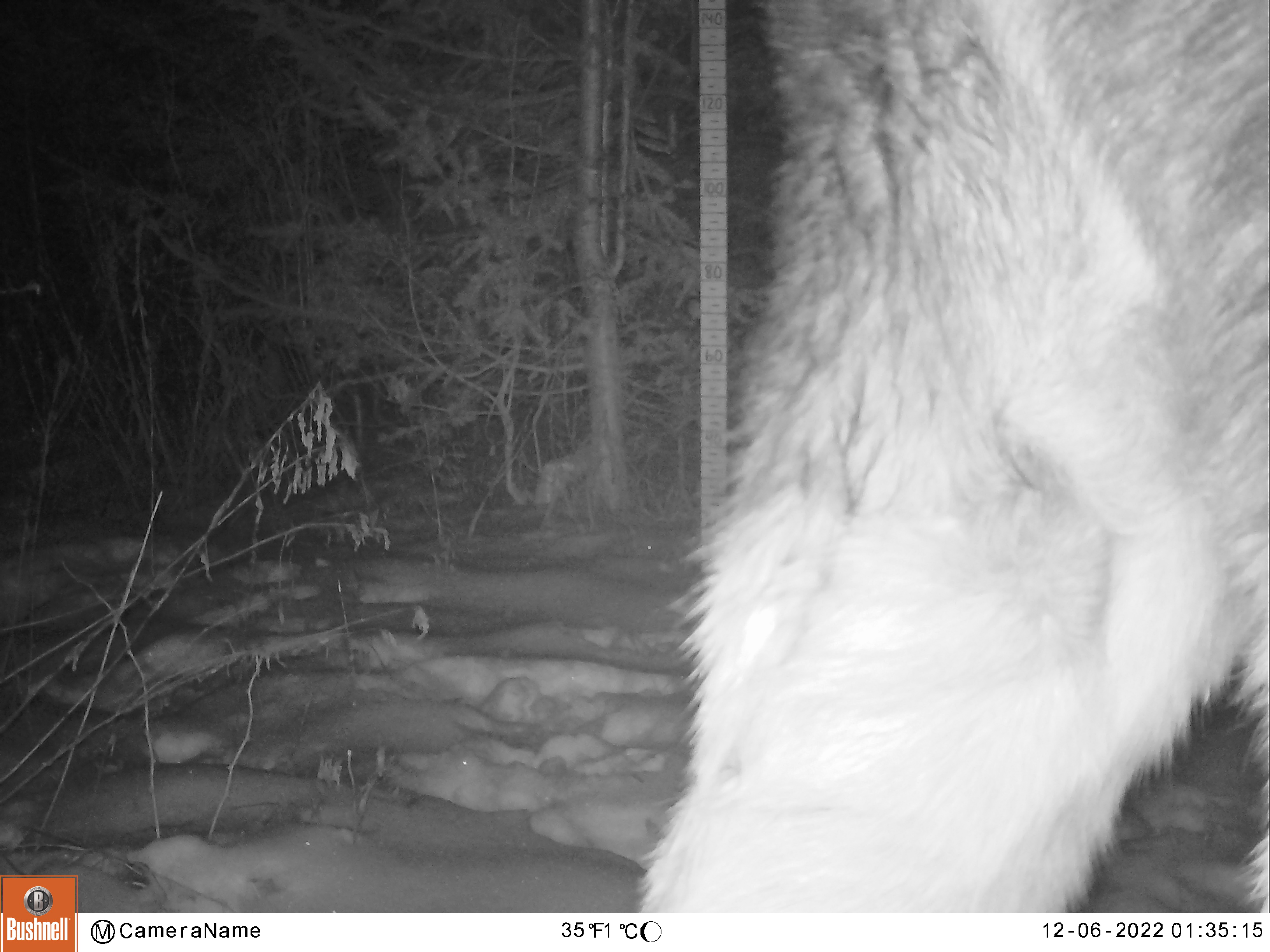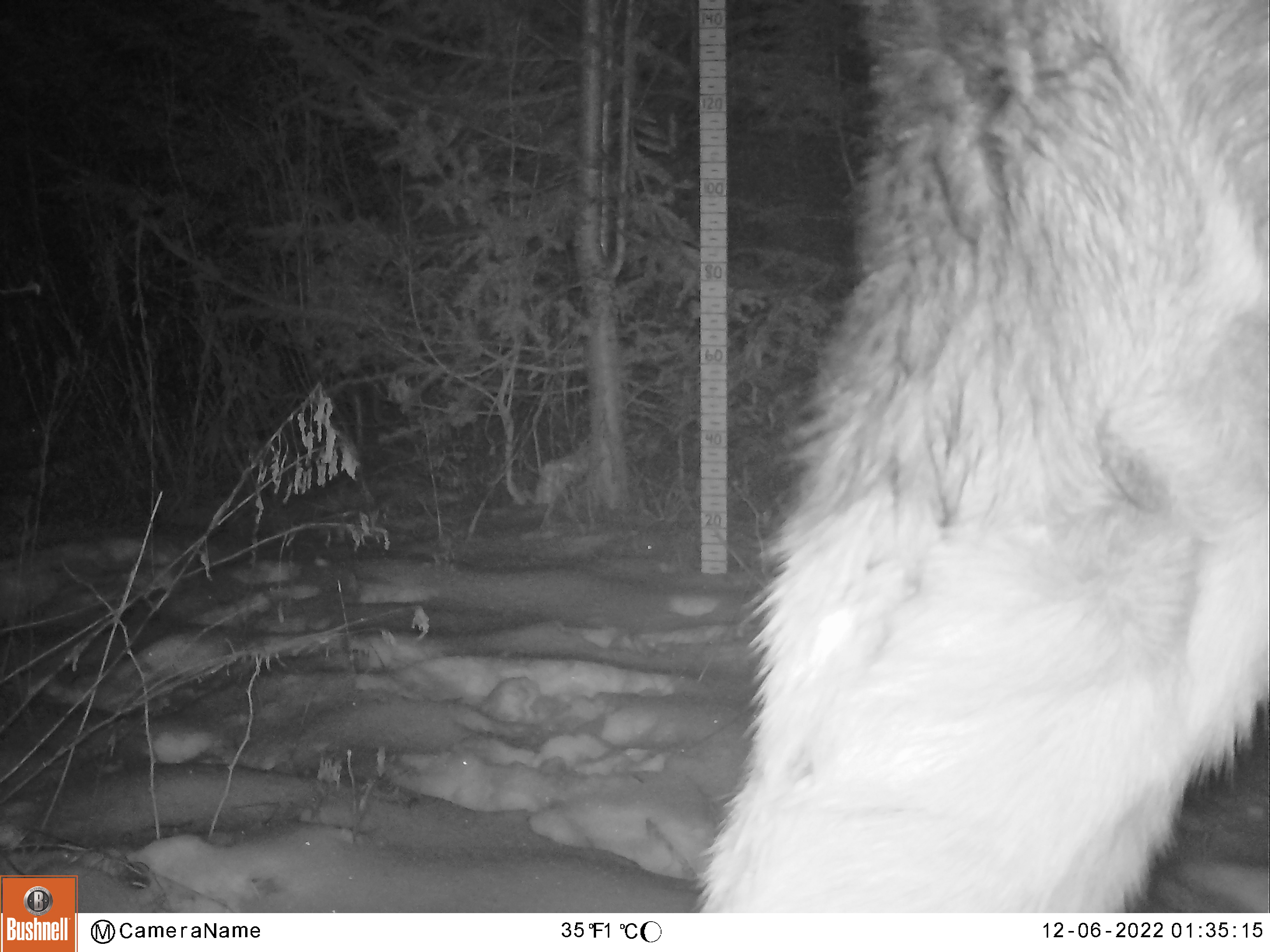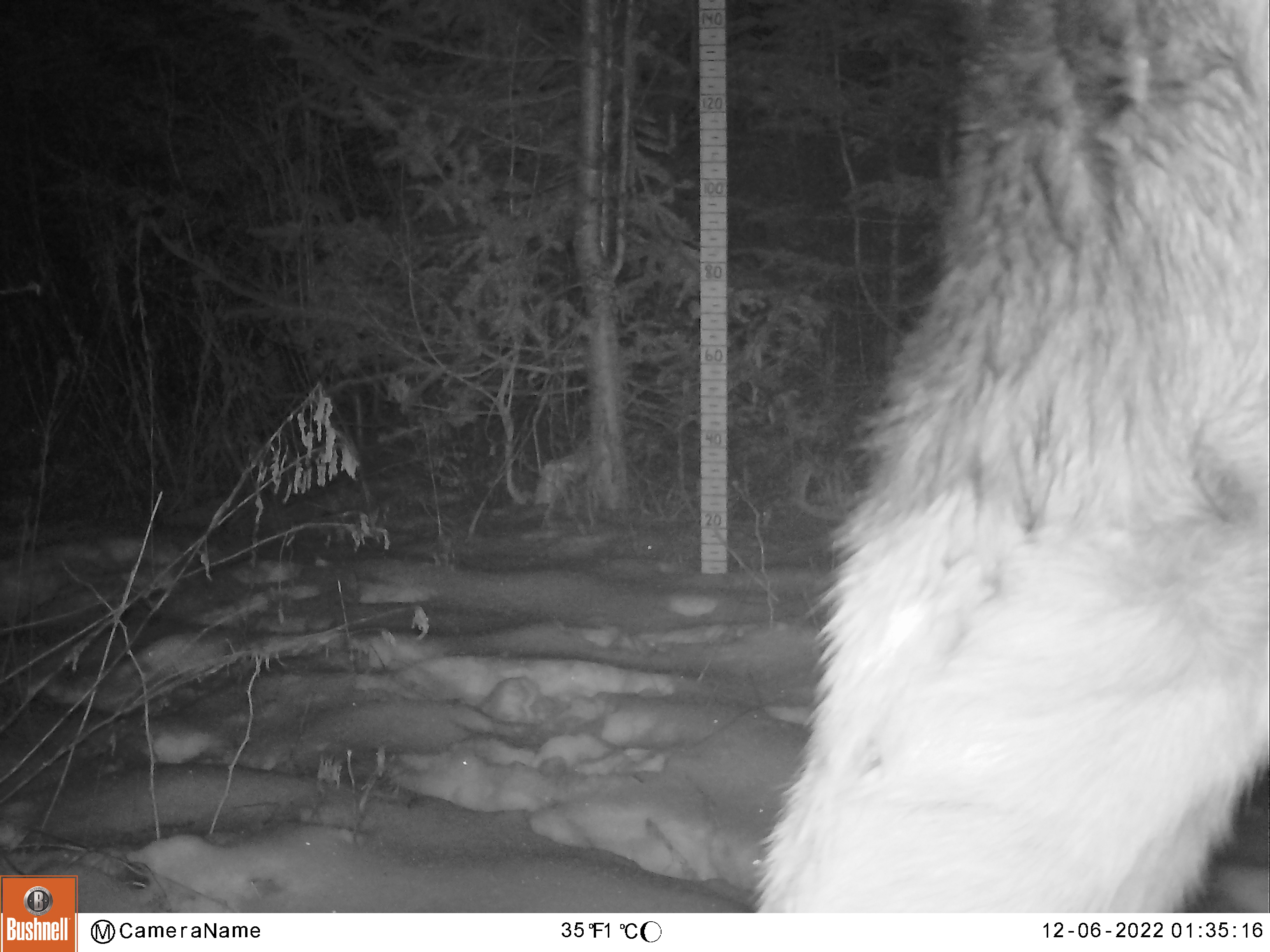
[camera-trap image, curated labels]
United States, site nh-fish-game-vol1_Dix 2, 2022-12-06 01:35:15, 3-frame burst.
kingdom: Animalia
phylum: Chordata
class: Mammalia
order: Artiodactyla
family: Cervidae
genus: Alces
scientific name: Alces alces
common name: moose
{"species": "moose (Alces alces)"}